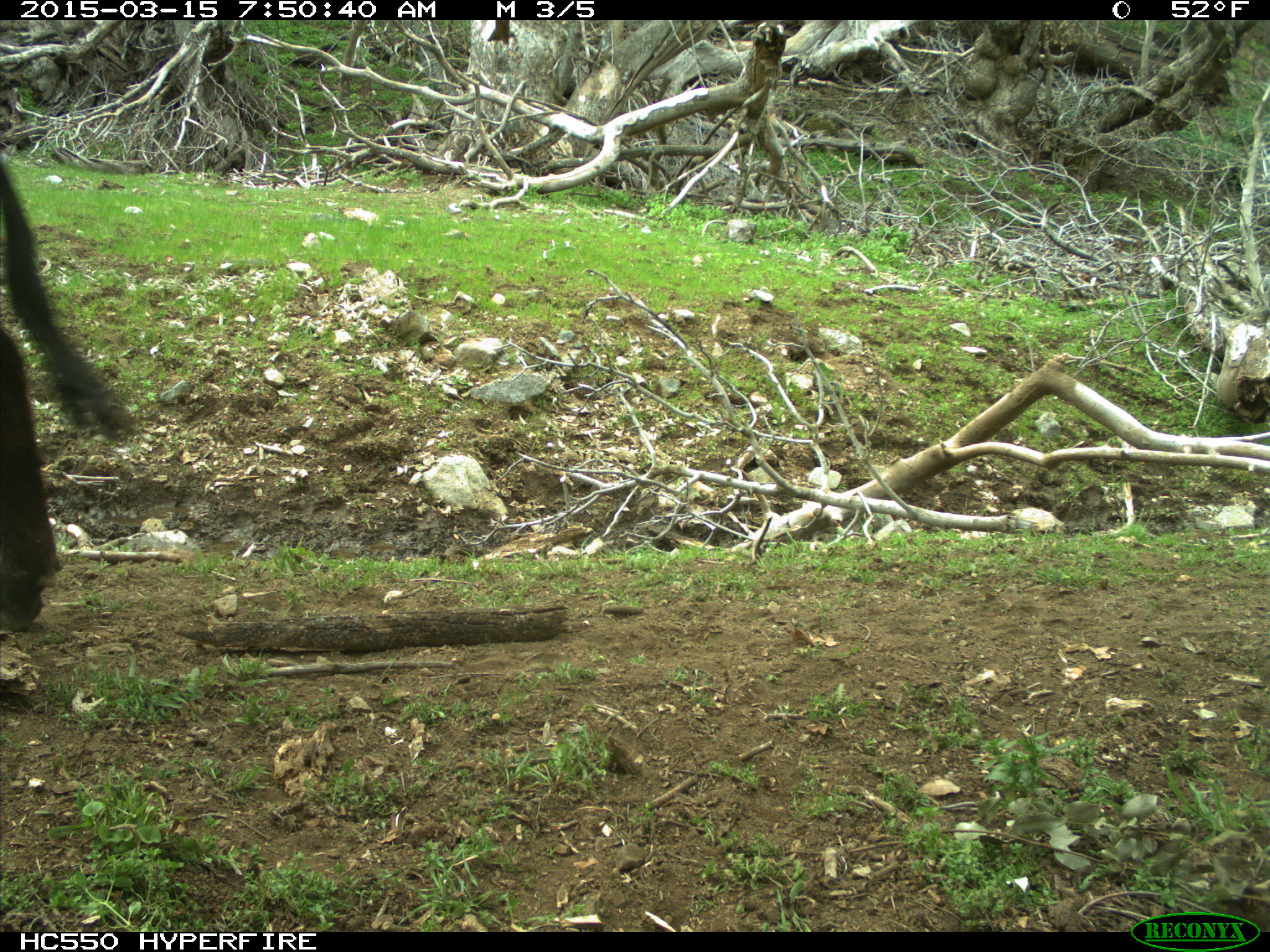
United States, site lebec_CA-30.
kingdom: Animalia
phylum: Chordata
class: Mammalia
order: Artiodactyla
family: Bovidae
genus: Bos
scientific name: Bos taurus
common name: domestic cow